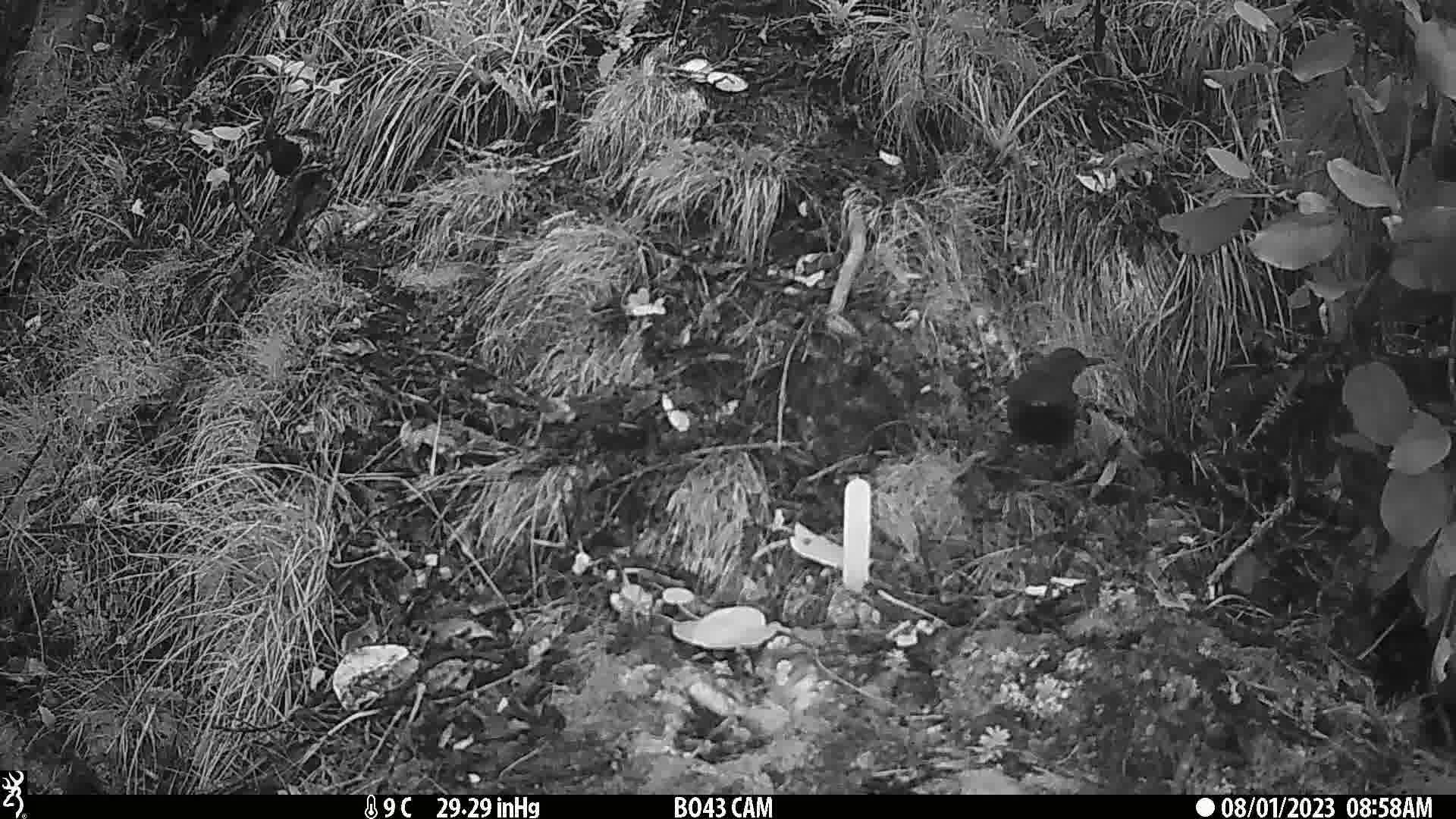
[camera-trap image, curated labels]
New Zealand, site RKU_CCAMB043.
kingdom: Animalia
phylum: Chordata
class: Aves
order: Passeriformes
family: Turdidae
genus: Turdus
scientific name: Turdus merula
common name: eurasian blackbird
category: blackbird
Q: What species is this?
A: Blackbird (eurasian blackbird) (Turdus merula).